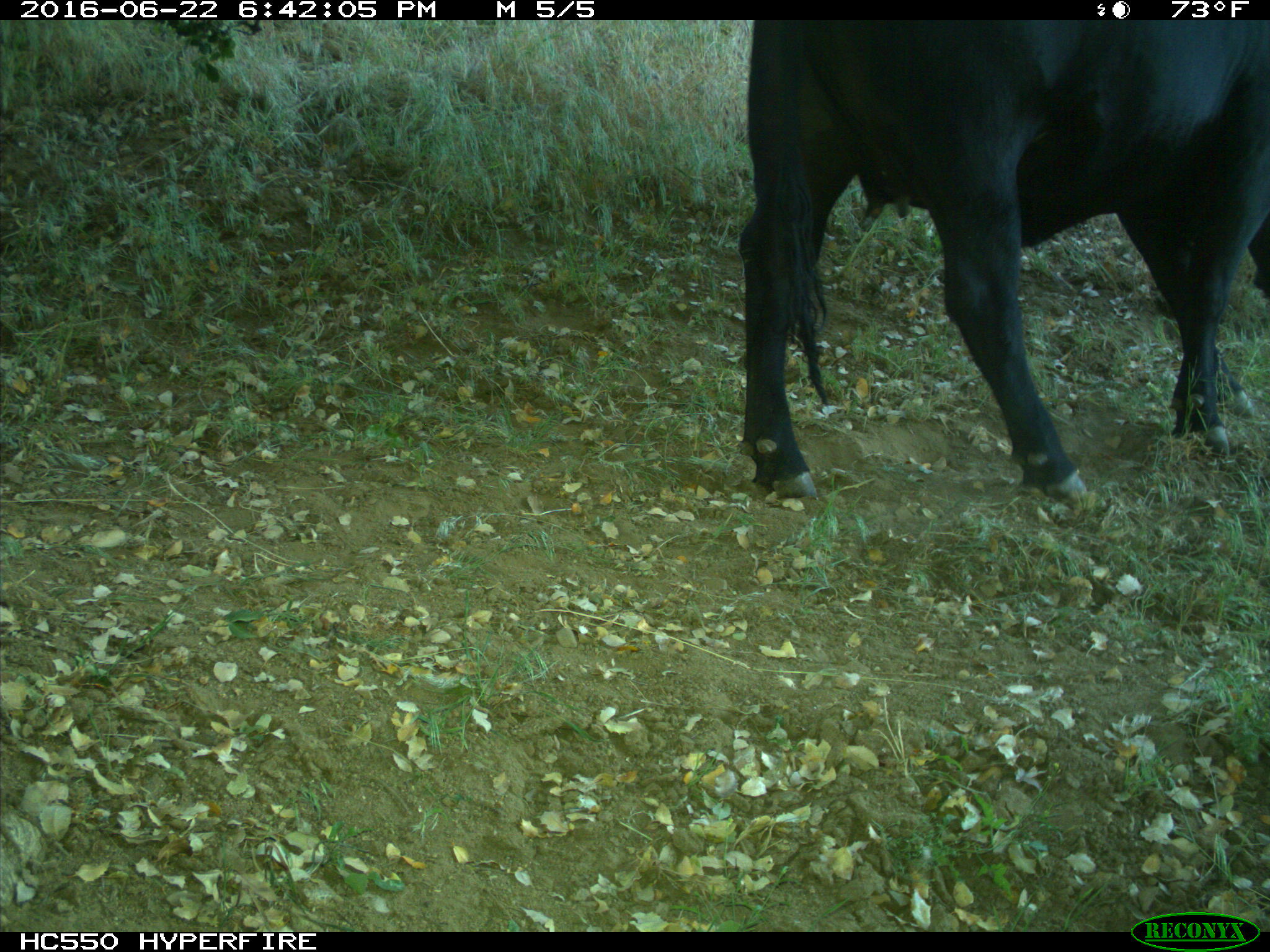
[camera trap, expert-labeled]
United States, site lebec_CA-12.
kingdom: Animalia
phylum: Chordata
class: Mammalia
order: Artiodactyla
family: Bovidae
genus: Bos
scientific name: Bos taurus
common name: domestic cow